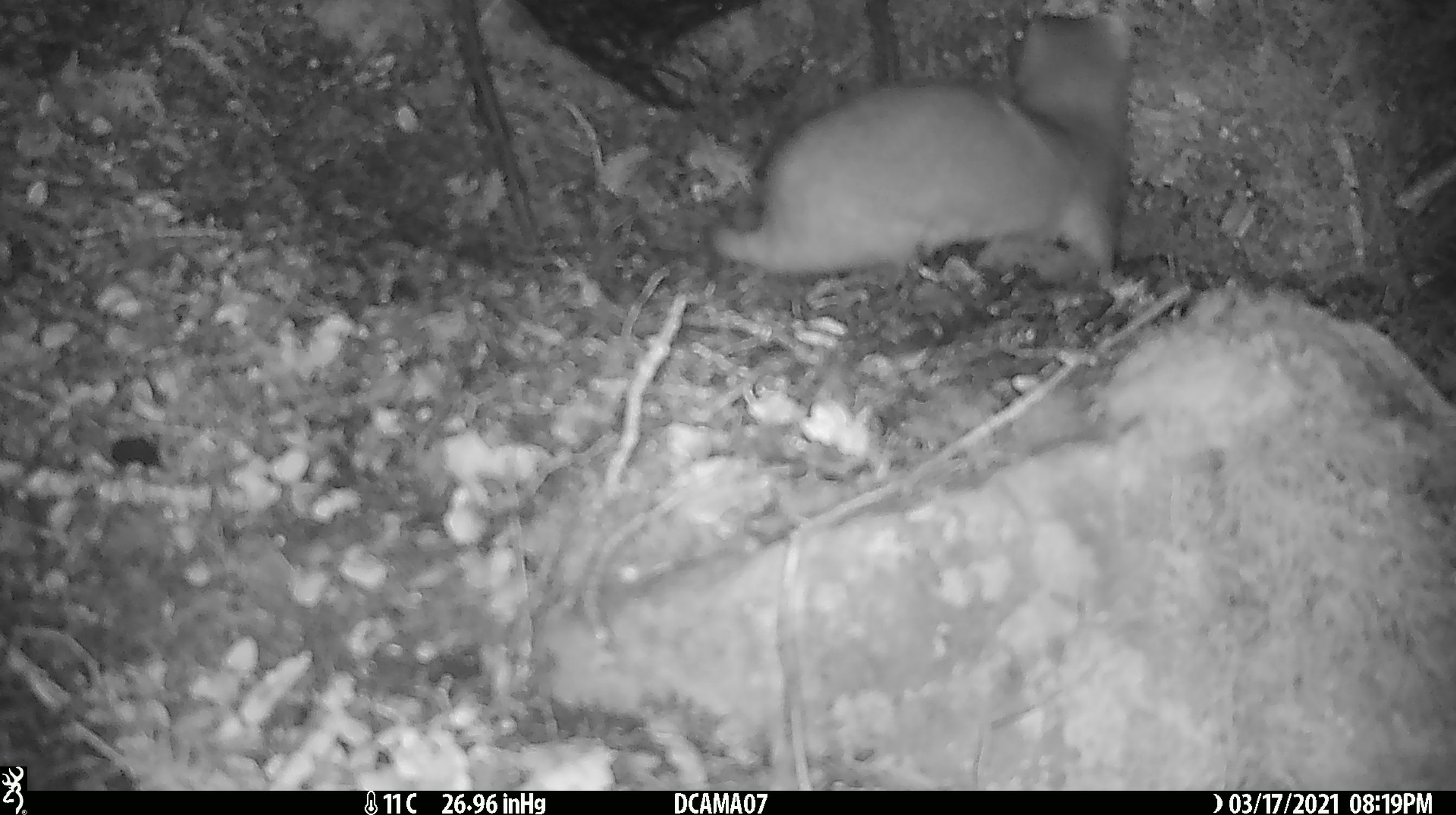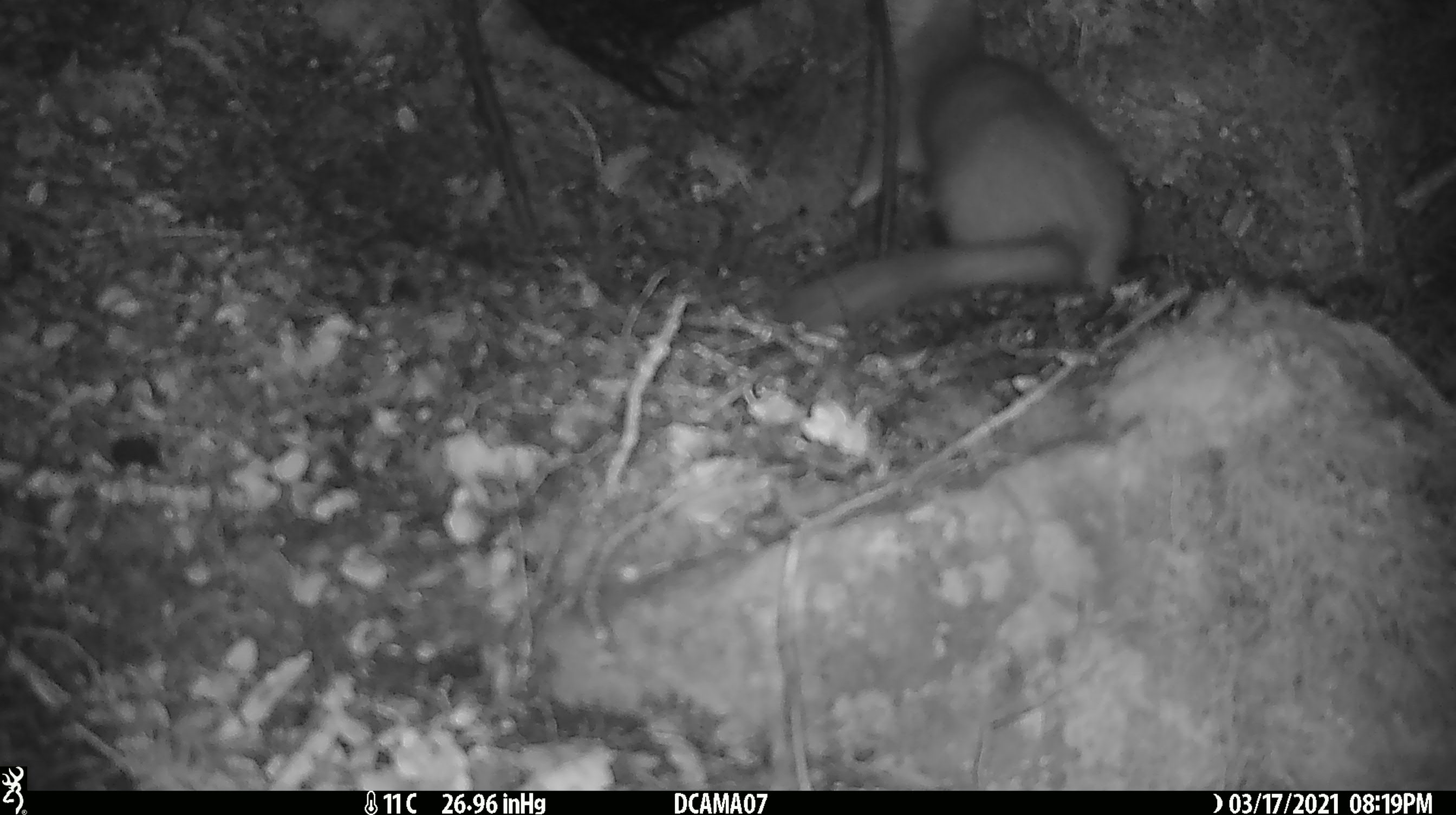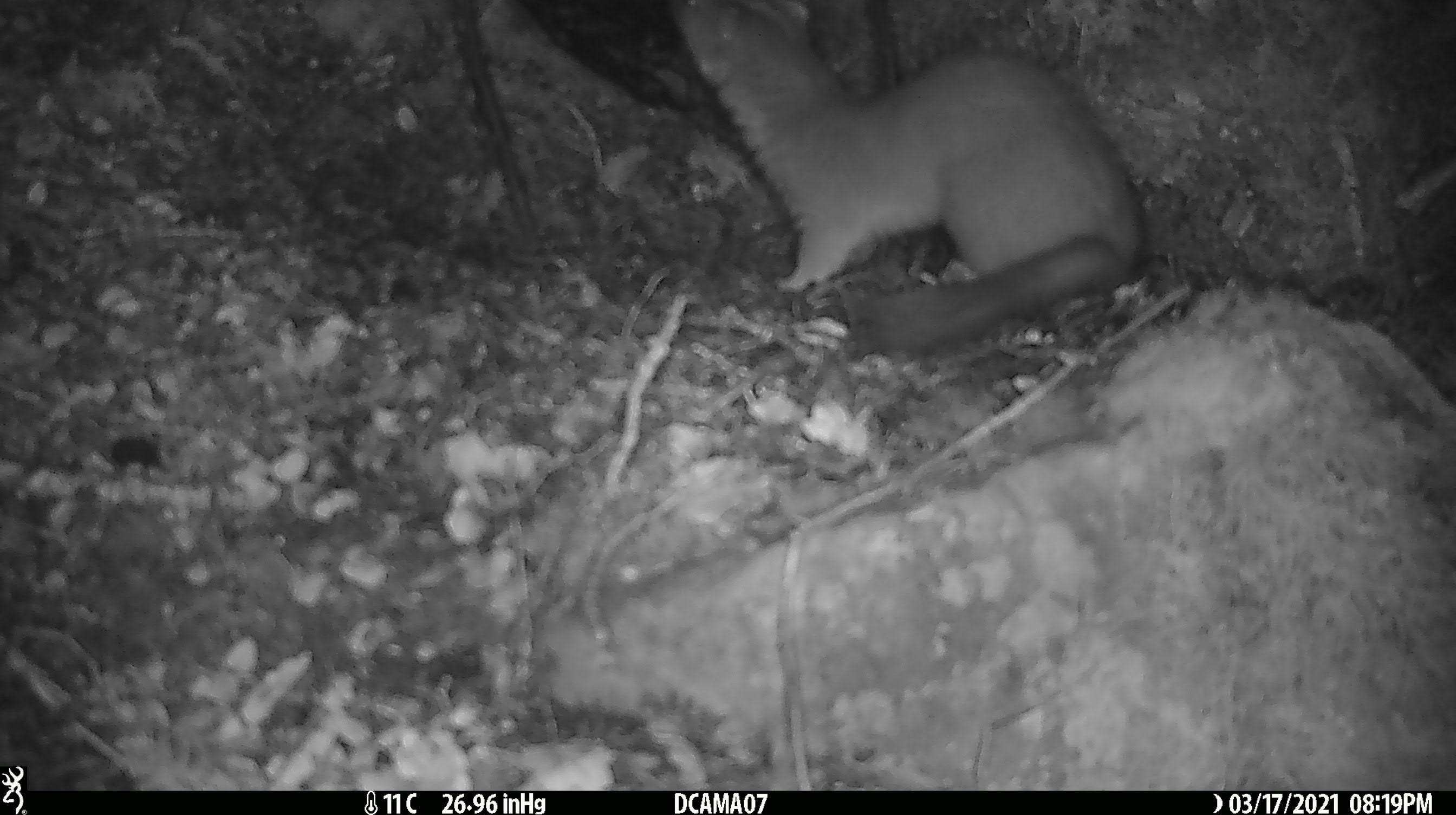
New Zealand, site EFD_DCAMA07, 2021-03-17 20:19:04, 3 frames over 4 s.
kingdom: Animalia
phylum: Chordata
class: Mammalia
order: Carnivora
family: Mustelidae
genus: Mustela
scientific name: Mustela erminea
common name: stoat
Stoat (Mustela erminea).